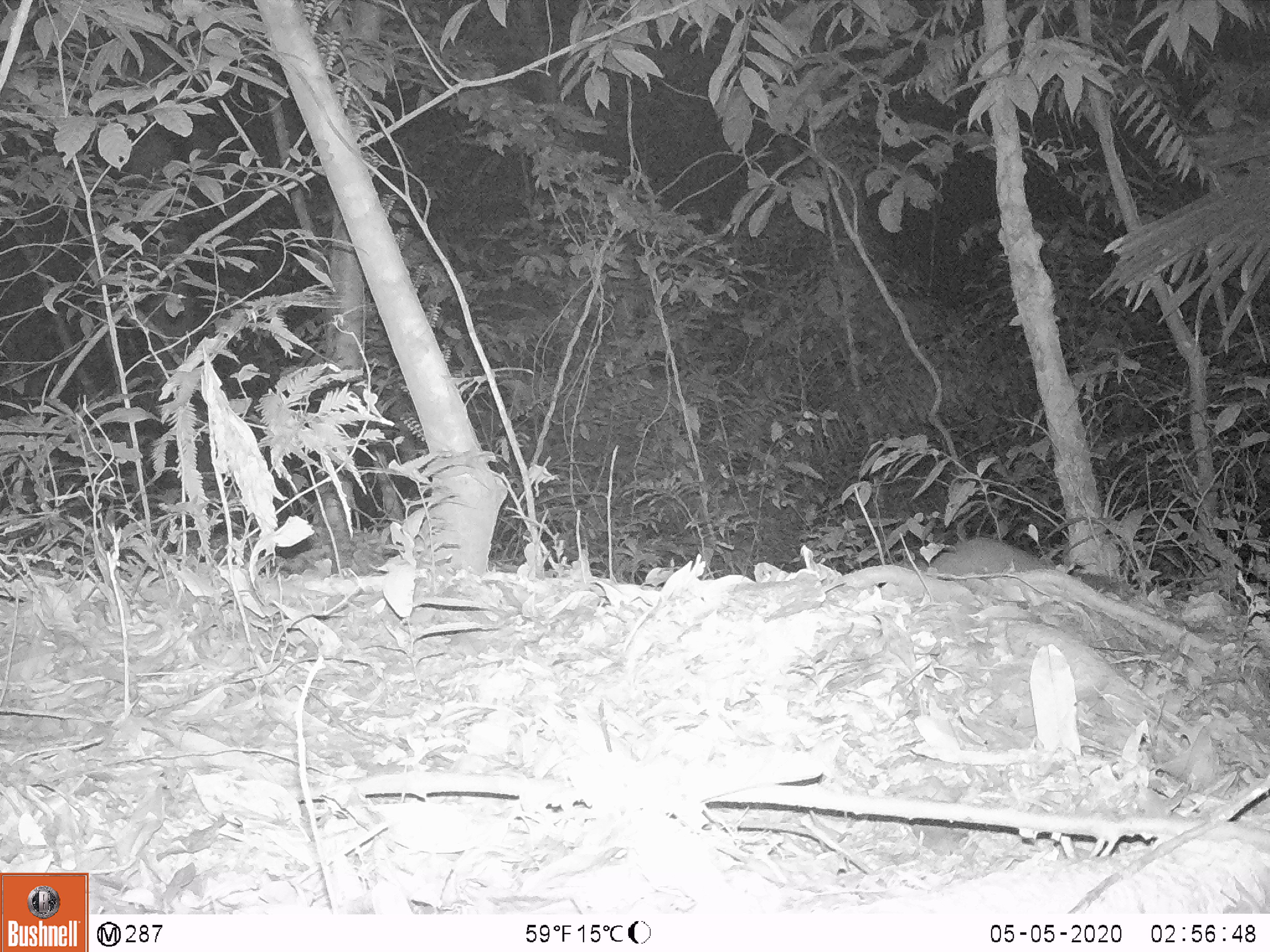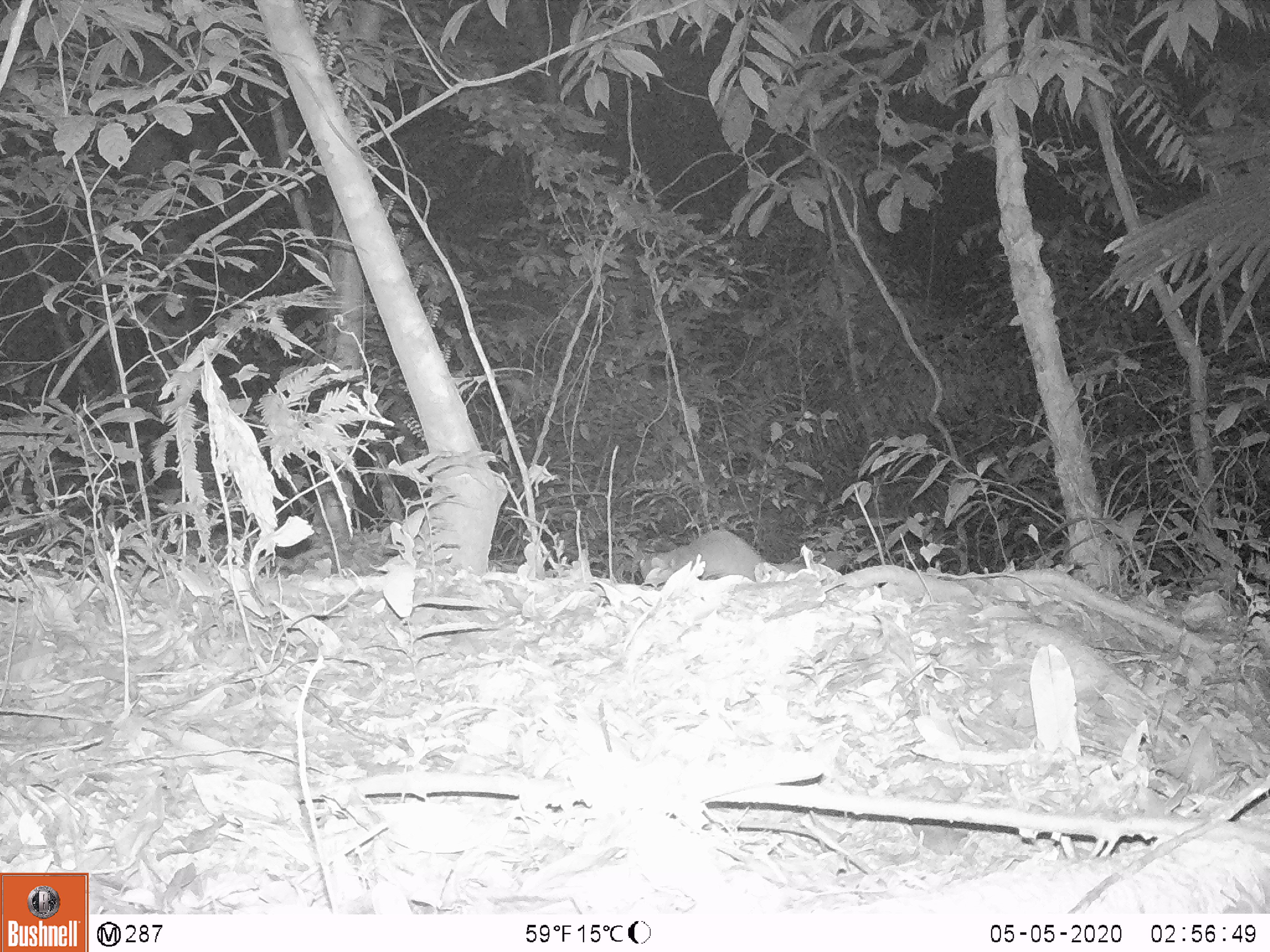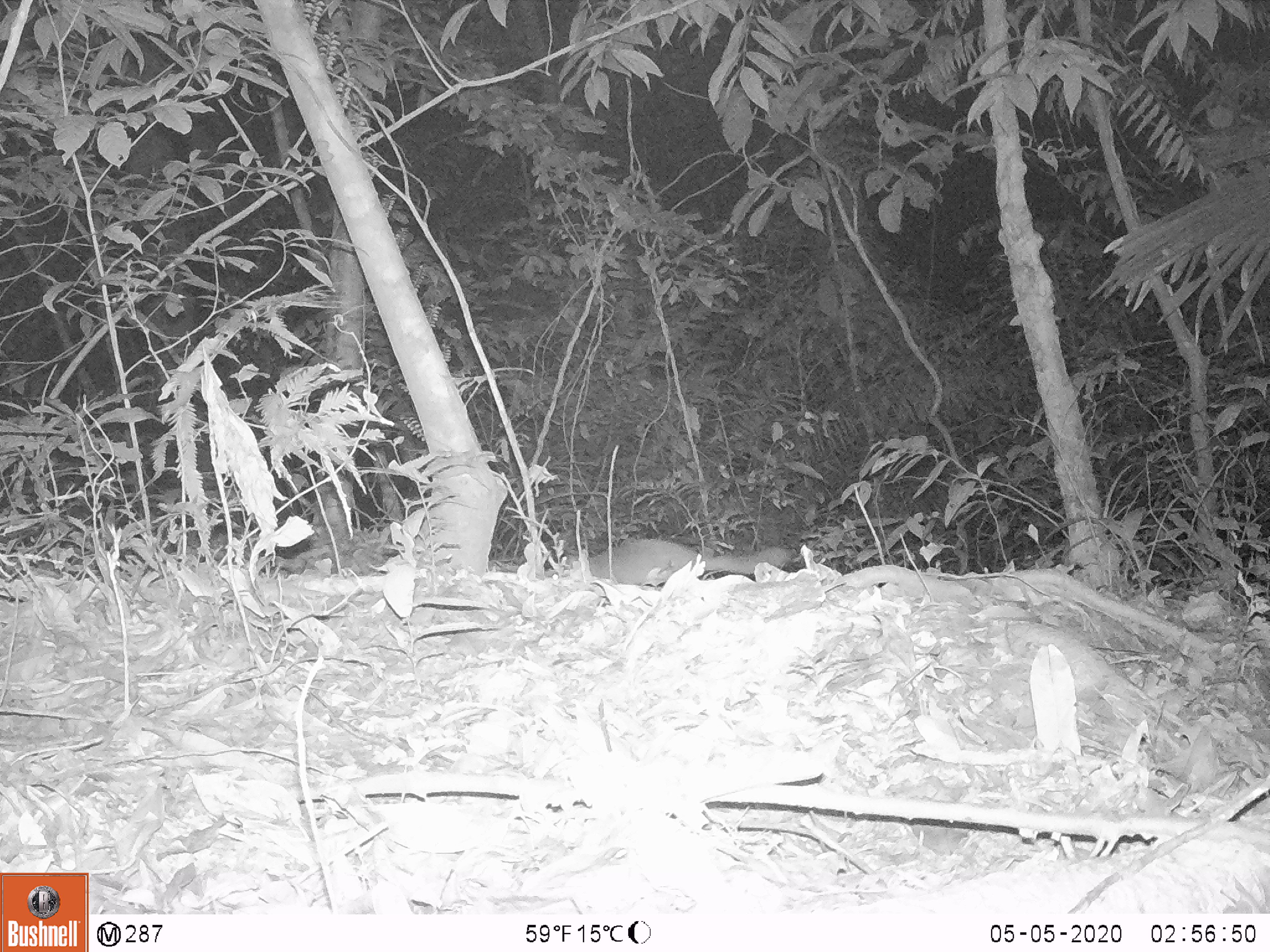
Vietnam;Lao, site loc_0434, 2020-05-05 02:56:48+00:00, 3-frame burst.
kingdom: Animalia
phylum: Chordata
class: Mammalia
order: Carnivora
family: Mustelidae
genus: Melogale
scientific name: Melogale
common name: ferret badger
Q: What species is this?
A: Ferret badger (Melogale).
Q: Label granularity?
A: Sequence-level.